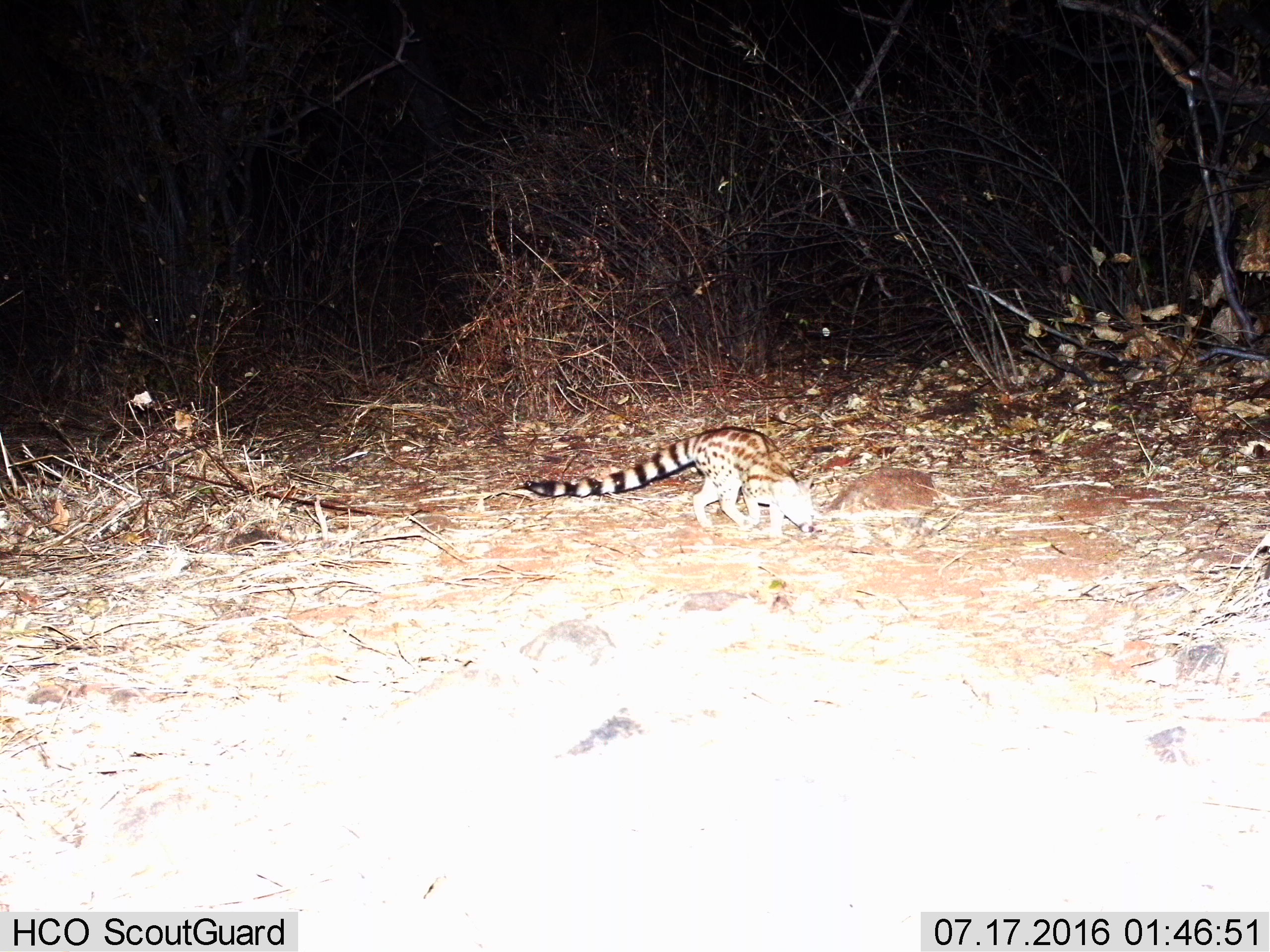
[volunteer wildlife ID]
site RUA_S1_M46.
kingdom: Animalia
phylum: Chordata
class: Mammalia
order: Carnivora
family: Viverridae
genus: Genetta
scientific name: Genetta genetta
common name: small-spotted genet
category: genetcommonsmallspotted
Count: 1.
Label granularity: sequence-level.